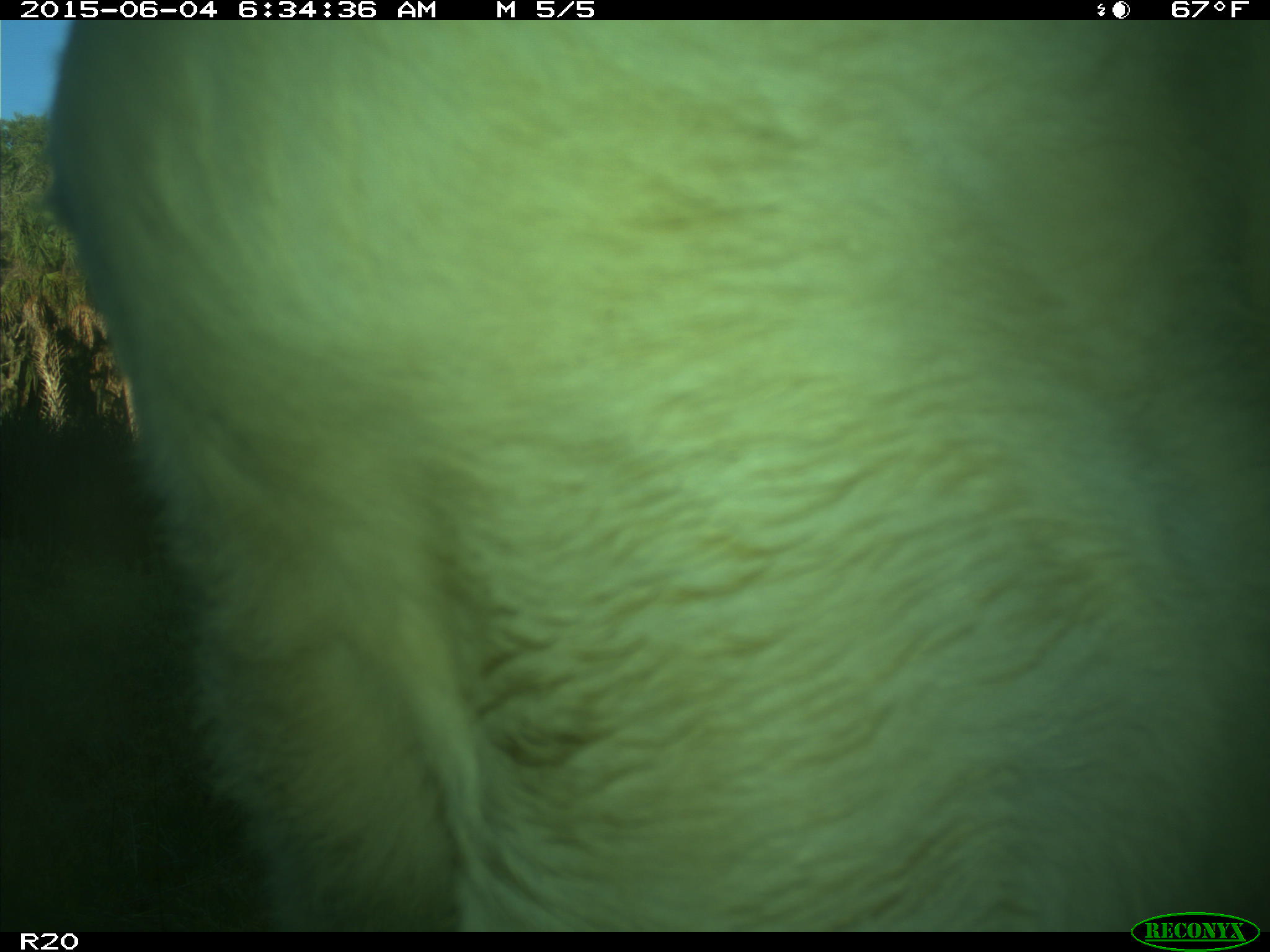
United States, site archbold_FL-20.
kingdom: Animalia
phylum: Chordata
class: Mammalia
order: Artiodactyla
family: Bovidae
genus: Bos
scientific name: Bos taurus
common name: domestic cow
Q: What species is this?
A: Bos taurus (domestic cow).